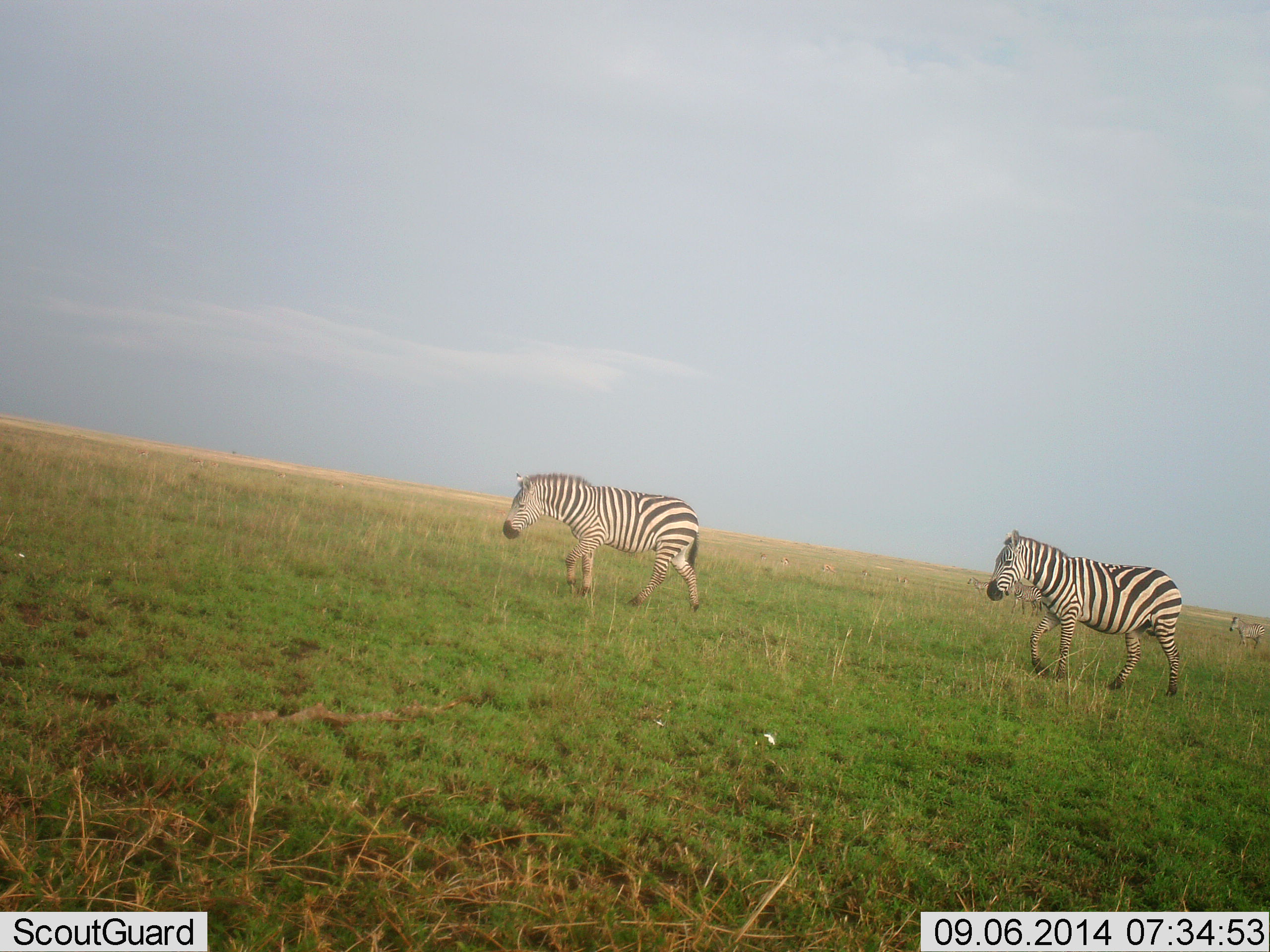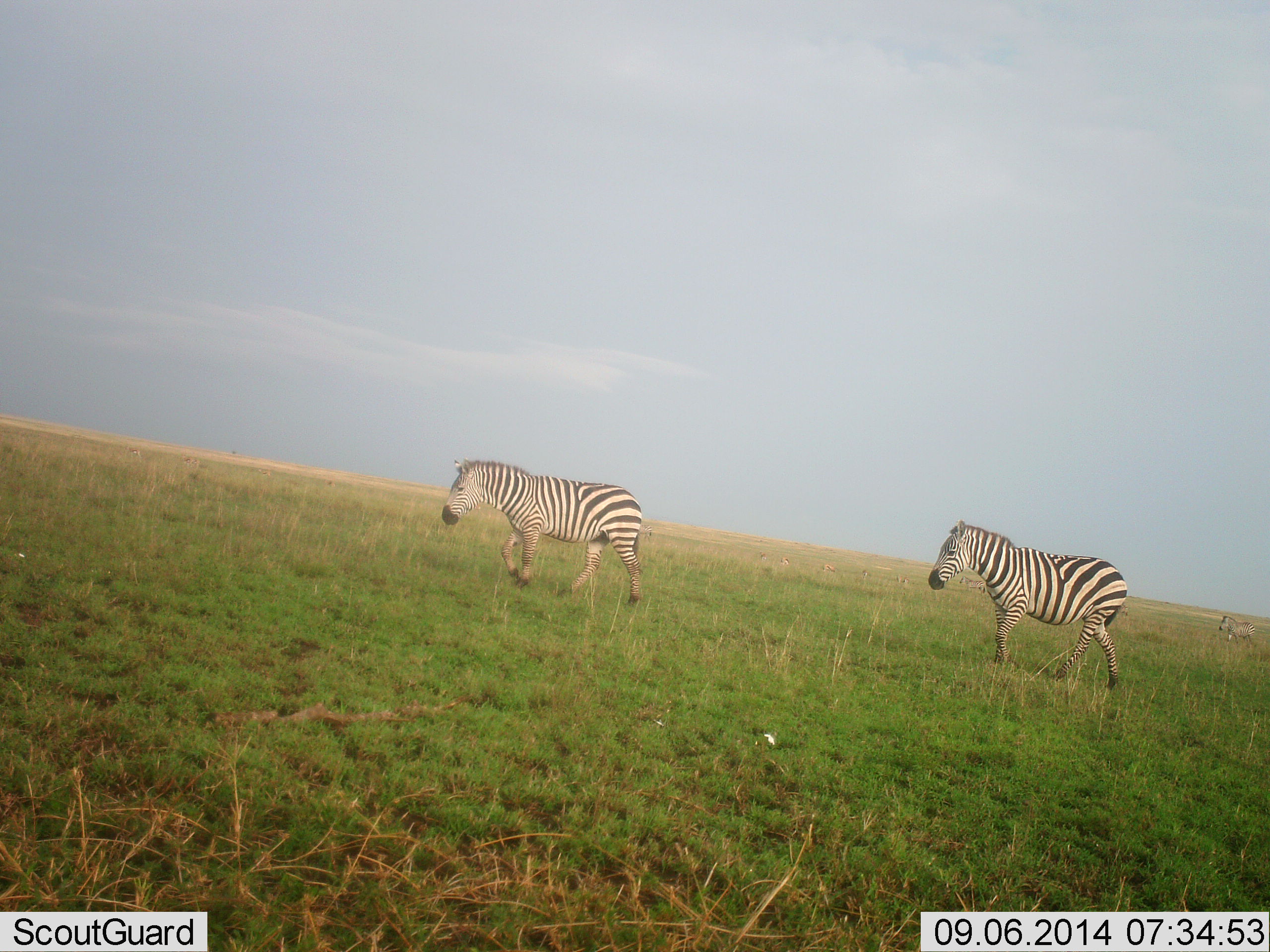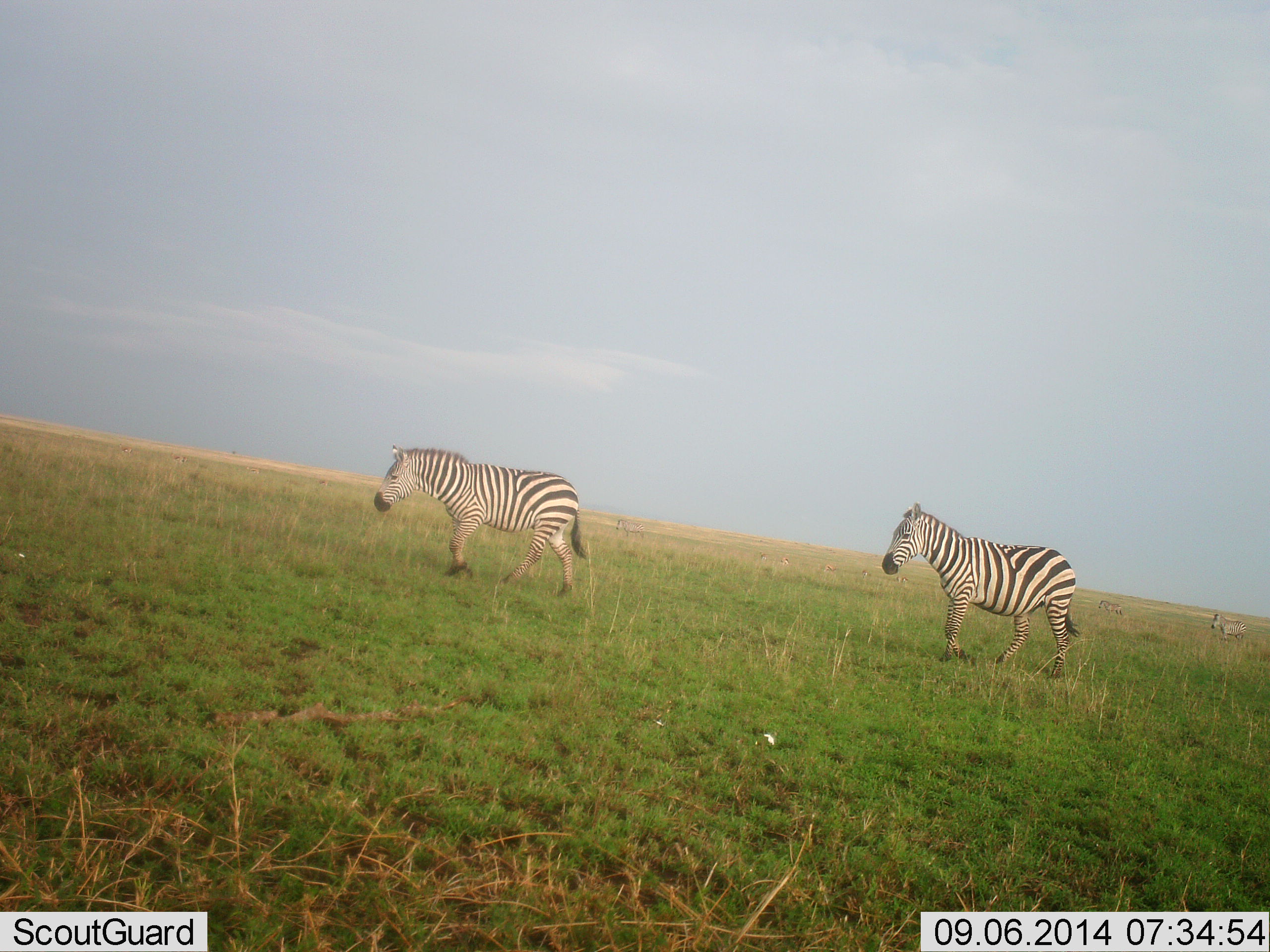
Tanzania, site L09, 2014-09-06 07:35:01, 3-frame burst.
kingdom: Animalia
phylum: Chordata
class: Mammalia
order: Perissodactyla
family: Equidae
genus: Equus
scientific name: Equus quagga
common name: plains zebra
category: zebra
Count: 3.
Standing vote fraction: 0%.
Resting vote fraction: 0%.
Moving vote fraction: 100%.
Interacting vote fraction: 0%.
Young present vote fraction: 0%.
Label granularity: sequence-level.